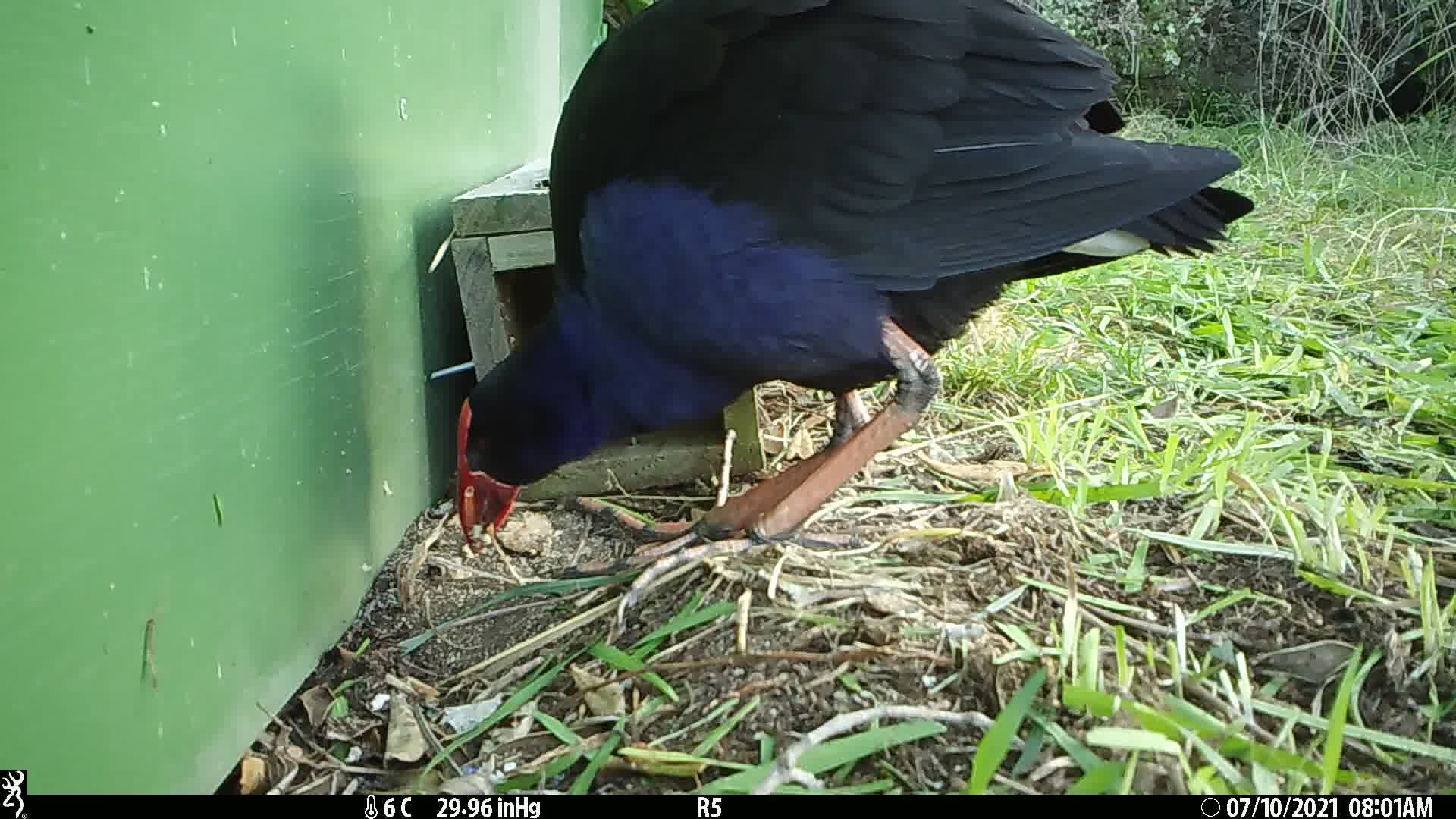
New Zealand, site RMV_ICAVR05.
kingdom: Animalia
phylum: Chordata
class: Aves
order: Gruiformes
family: Rallidae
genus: Porphyrio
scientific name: Porphyrio melanotus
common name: australasian swamphen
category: pukeko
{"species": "pukeko (australasian swamphen) (Porphyrio melanotus)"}